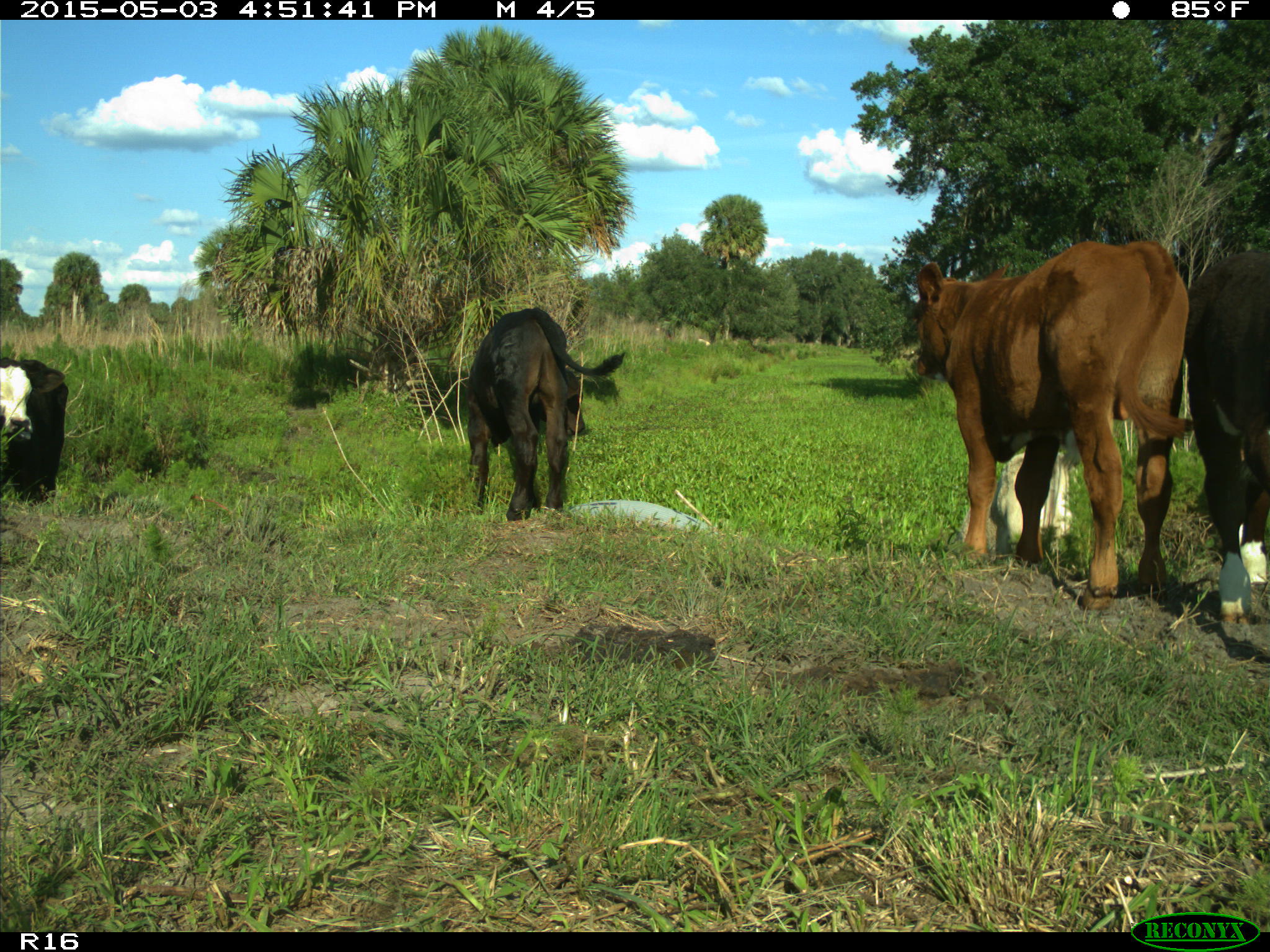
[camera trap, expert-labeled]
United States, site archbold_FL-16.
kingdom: Animalia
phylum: Chordata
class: Mammalia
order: Artiodactyla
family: Bovidae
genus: Bos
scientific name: Bos taurus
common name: domestic cow